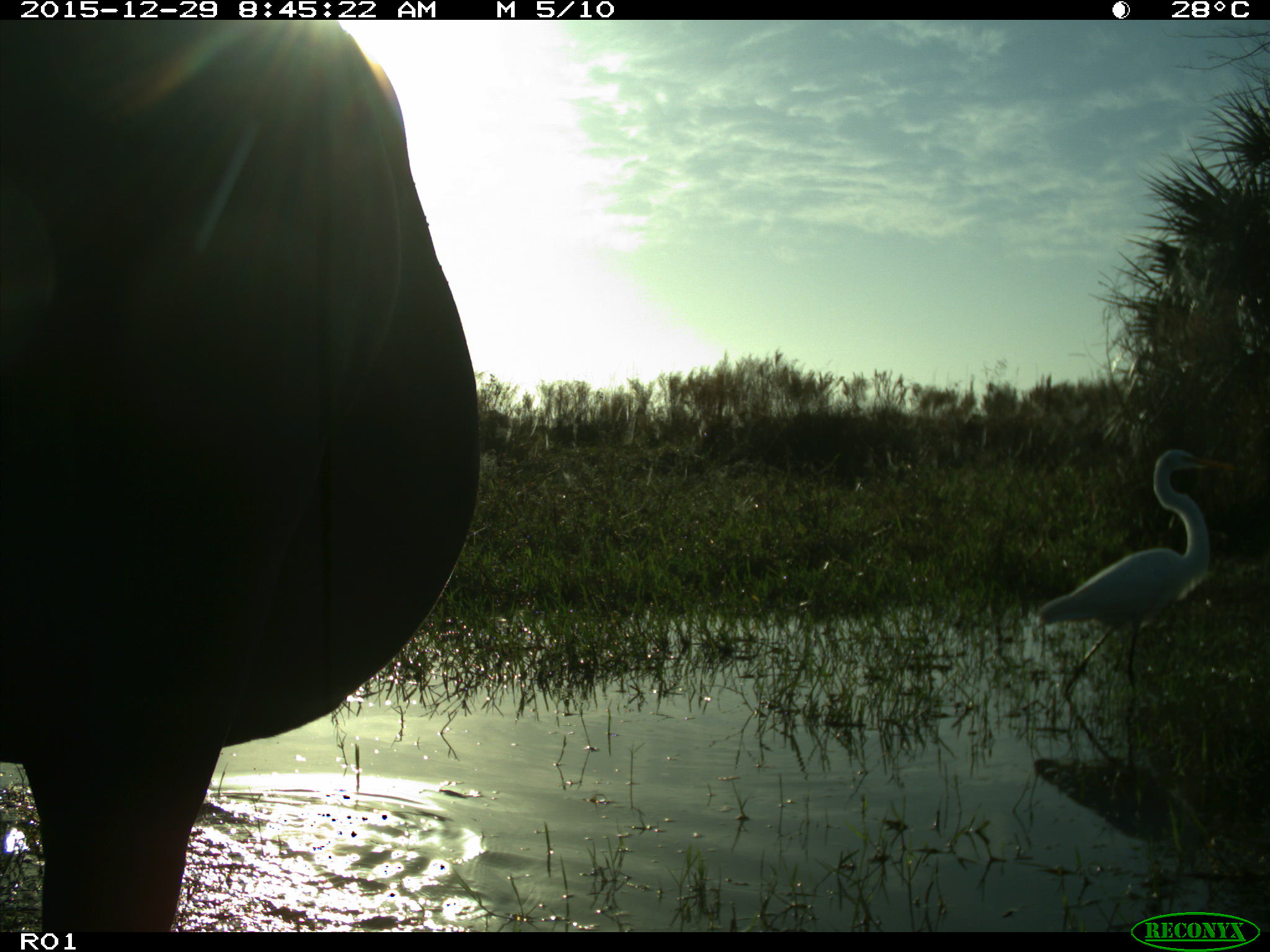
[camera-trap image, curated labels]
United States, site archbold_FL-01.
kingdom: Animalia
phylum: Chordata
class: Mammalia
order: Artiodactyla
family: Bovidae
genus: Bos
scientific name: Bos taurus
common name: domestic cow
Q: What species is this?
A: Bos taurus (domestic cow).